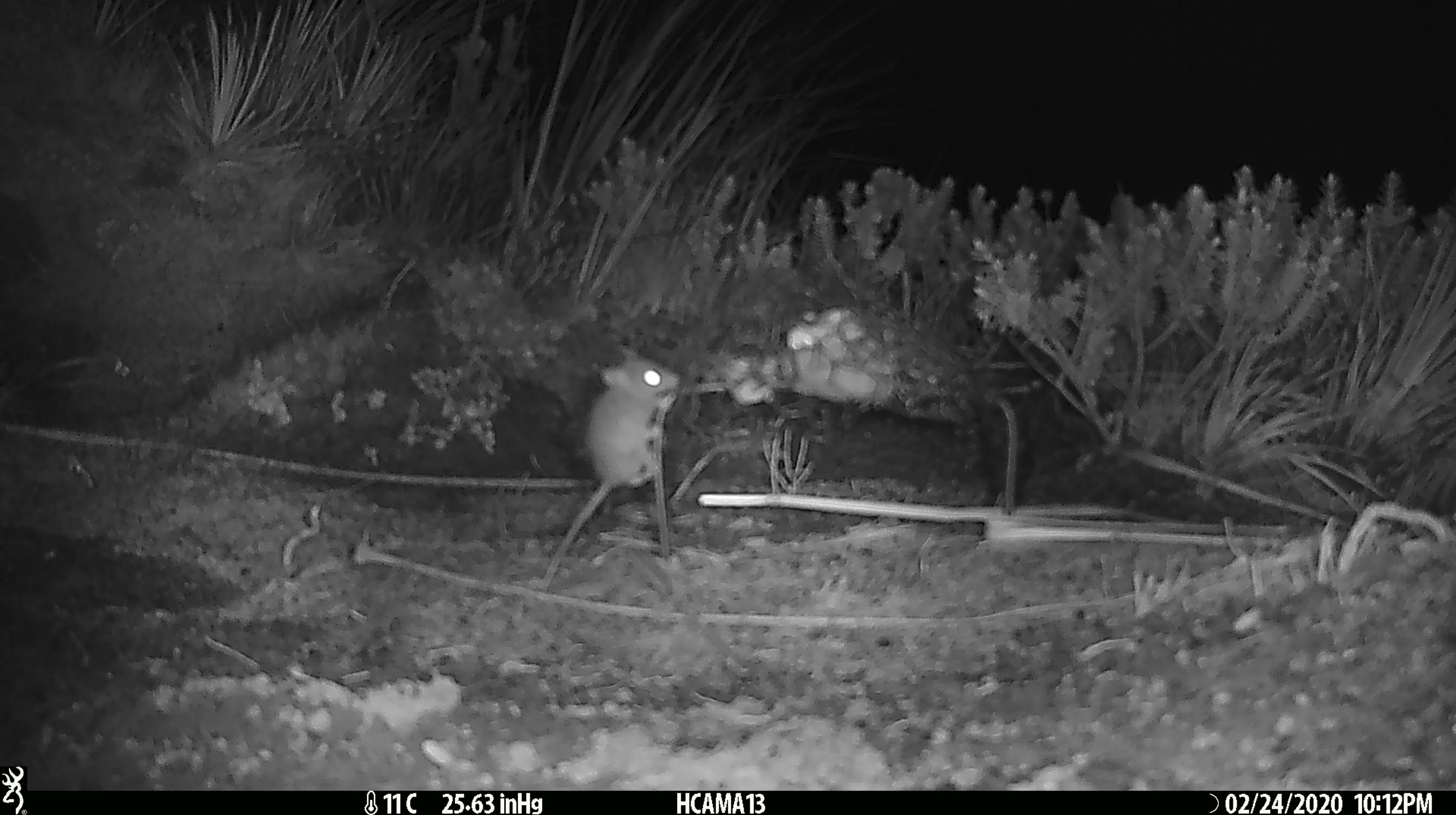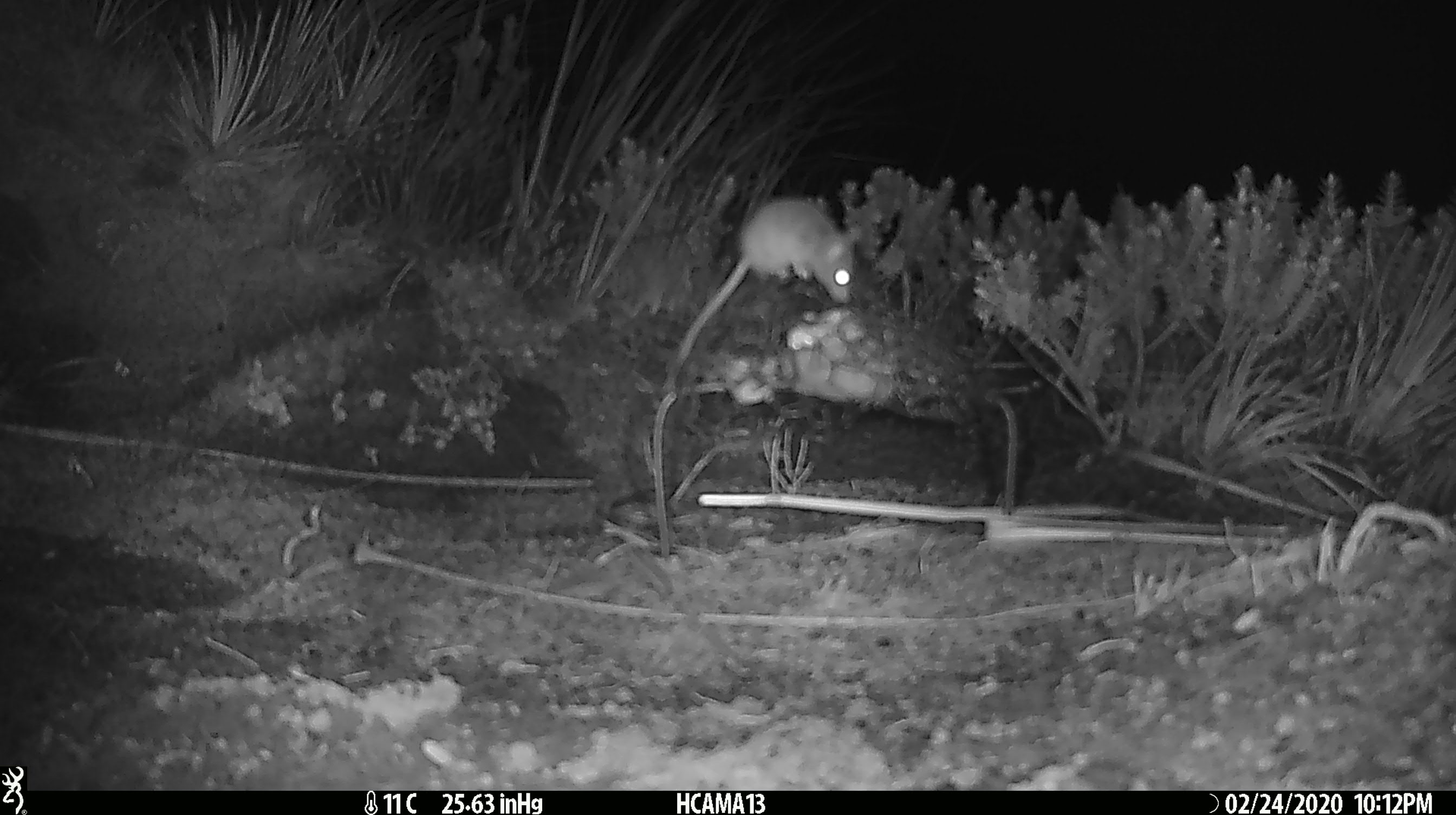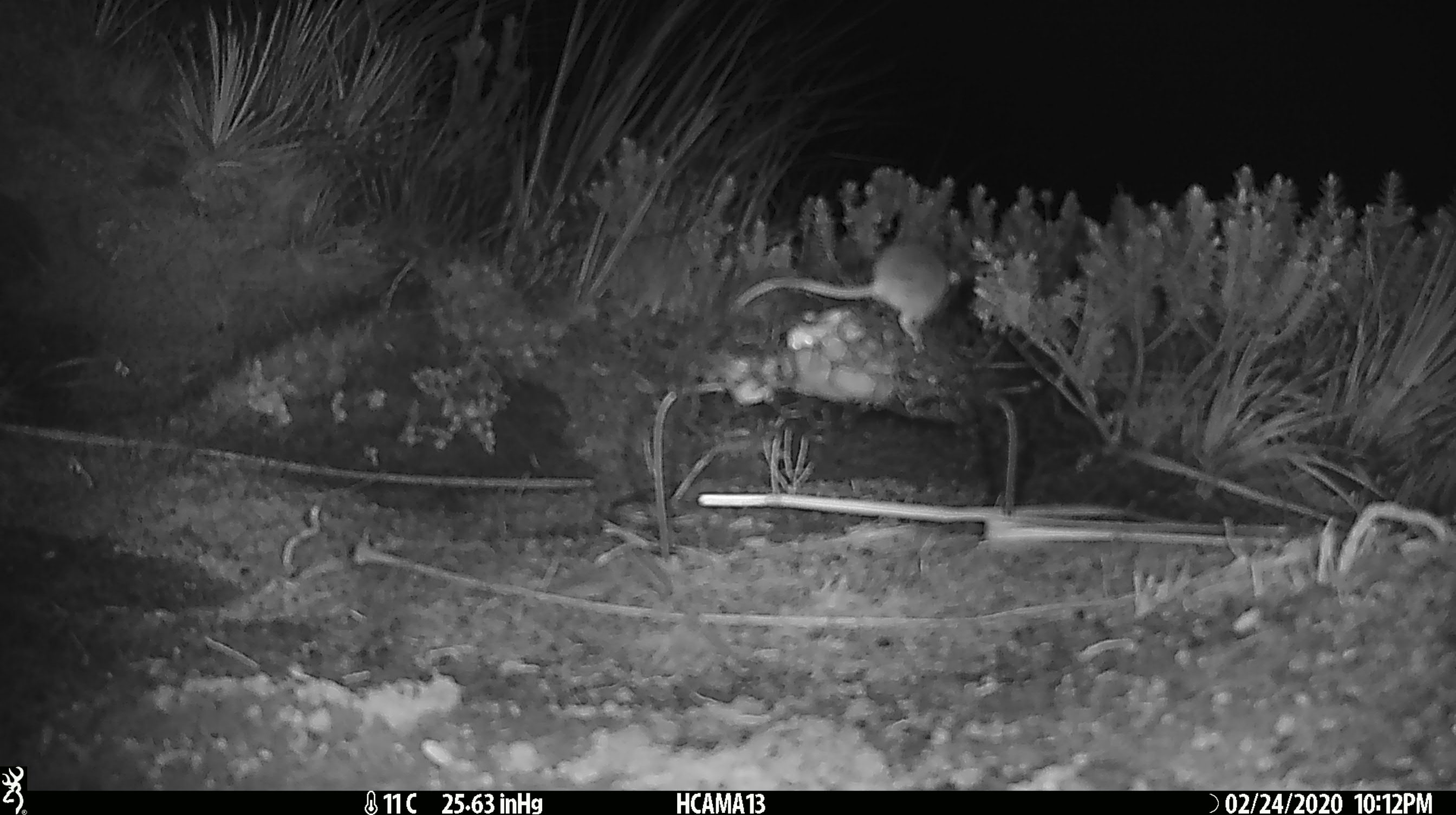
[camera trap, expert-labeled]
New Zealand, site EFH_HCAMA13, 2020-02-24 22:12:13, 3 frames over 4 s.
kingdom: Animalia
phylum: Chordata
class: Mammalia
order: Rodentia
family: Muridae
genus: Mus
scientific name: Mus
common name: mouse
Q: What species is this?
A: Mouse (Mus).